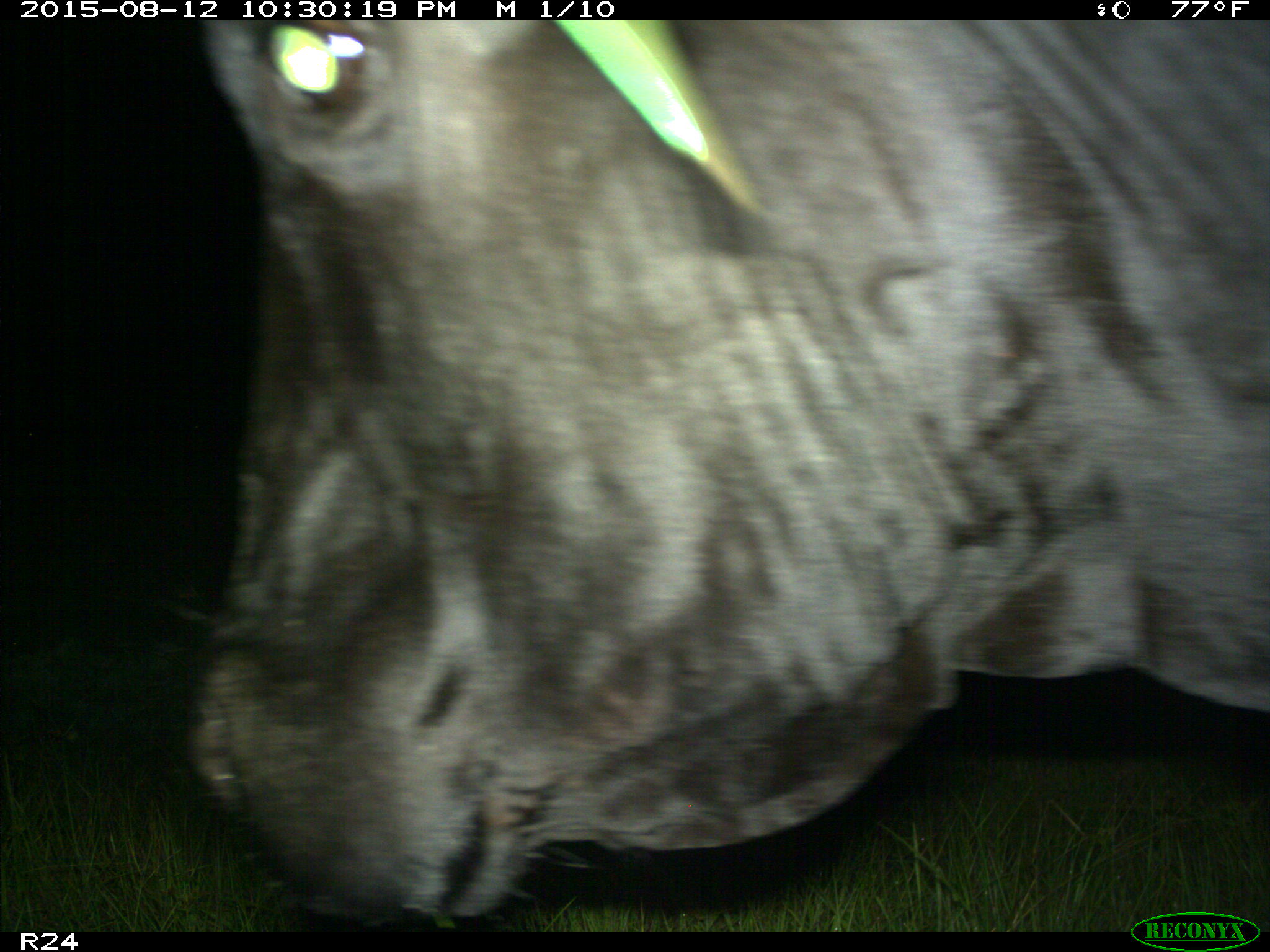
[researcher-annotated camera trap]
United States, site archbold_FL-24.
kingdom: Animalia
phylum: Chordata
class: Mammalia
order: Artiodactyla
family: Bovidae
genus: Bos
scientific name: Bos taurus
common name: domestic cow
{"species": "Bos taurus (domestic cow)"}